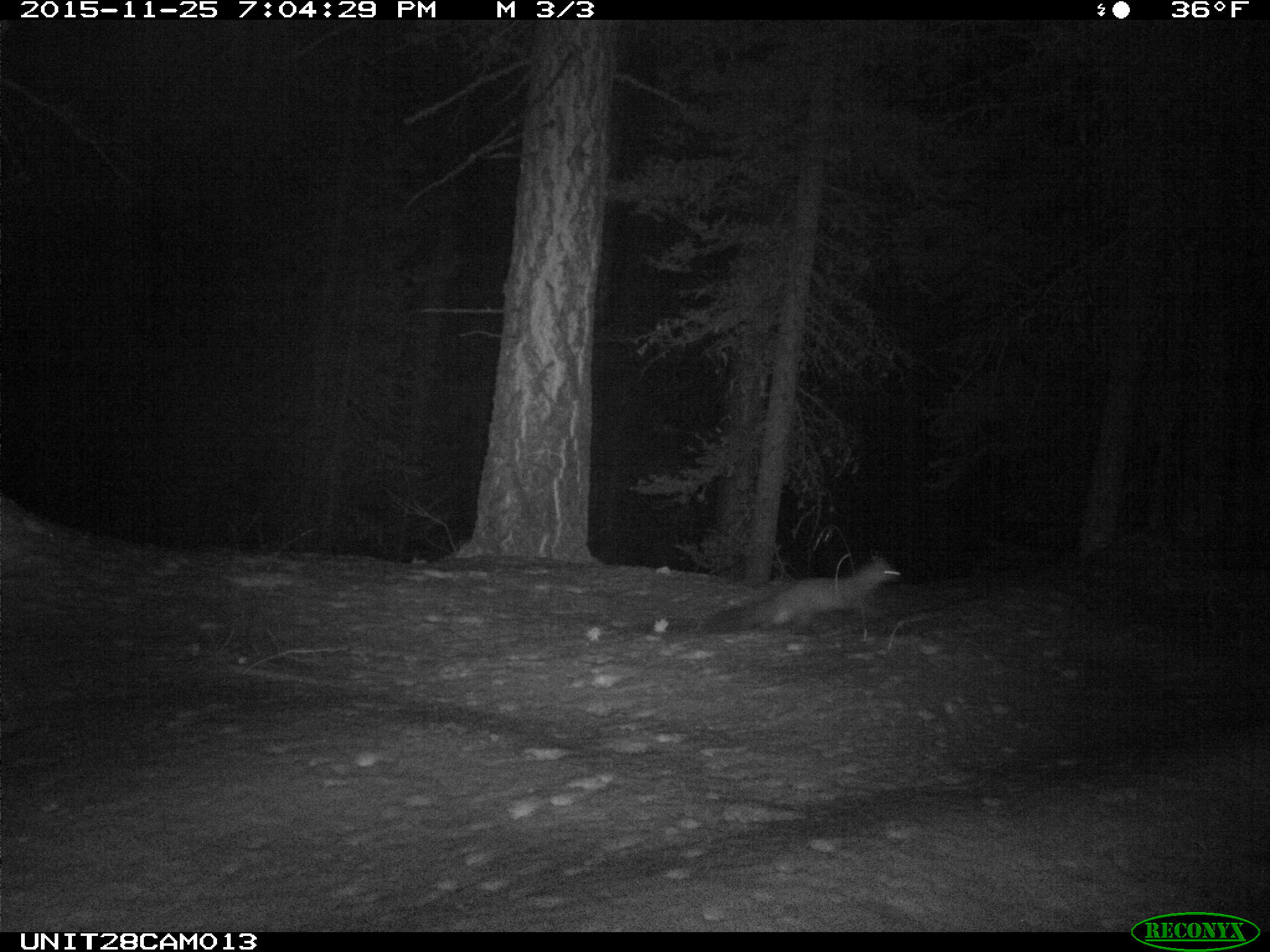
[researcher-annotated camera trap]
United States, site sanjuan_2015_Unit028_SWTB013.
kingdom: Animalia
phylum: Chordata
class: Mammalia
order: Carnivora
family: Mustelidae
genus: Martes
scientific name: Martes americana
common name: american marten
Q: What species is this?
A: Martes americana (american marten).